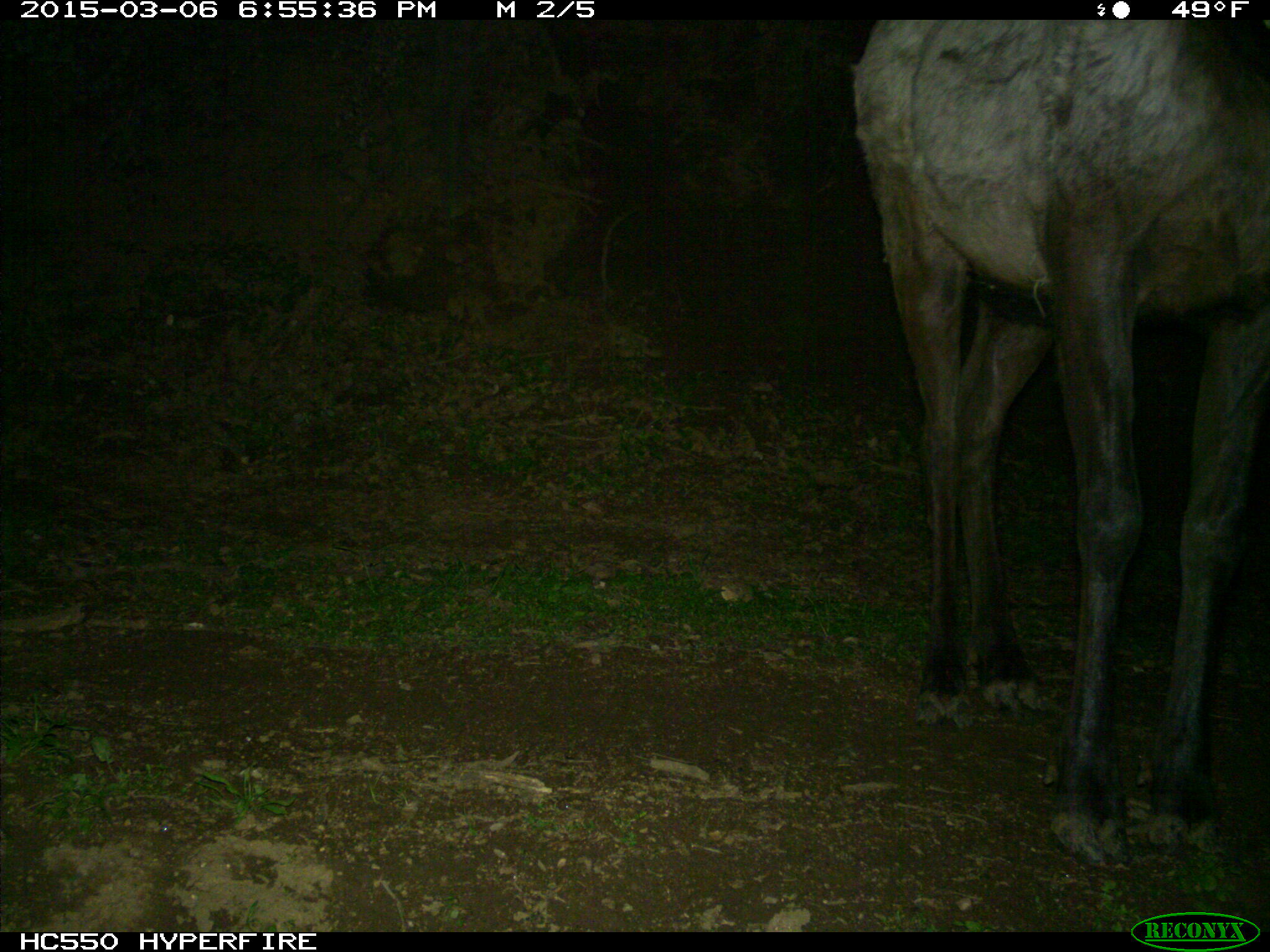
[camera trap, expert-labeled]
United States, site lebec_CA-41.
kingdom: Animalia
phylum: Chordata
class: Mammalia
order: Artiodactyla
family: Cervidae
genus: Cervus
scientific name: Cervus canadensis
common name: elk